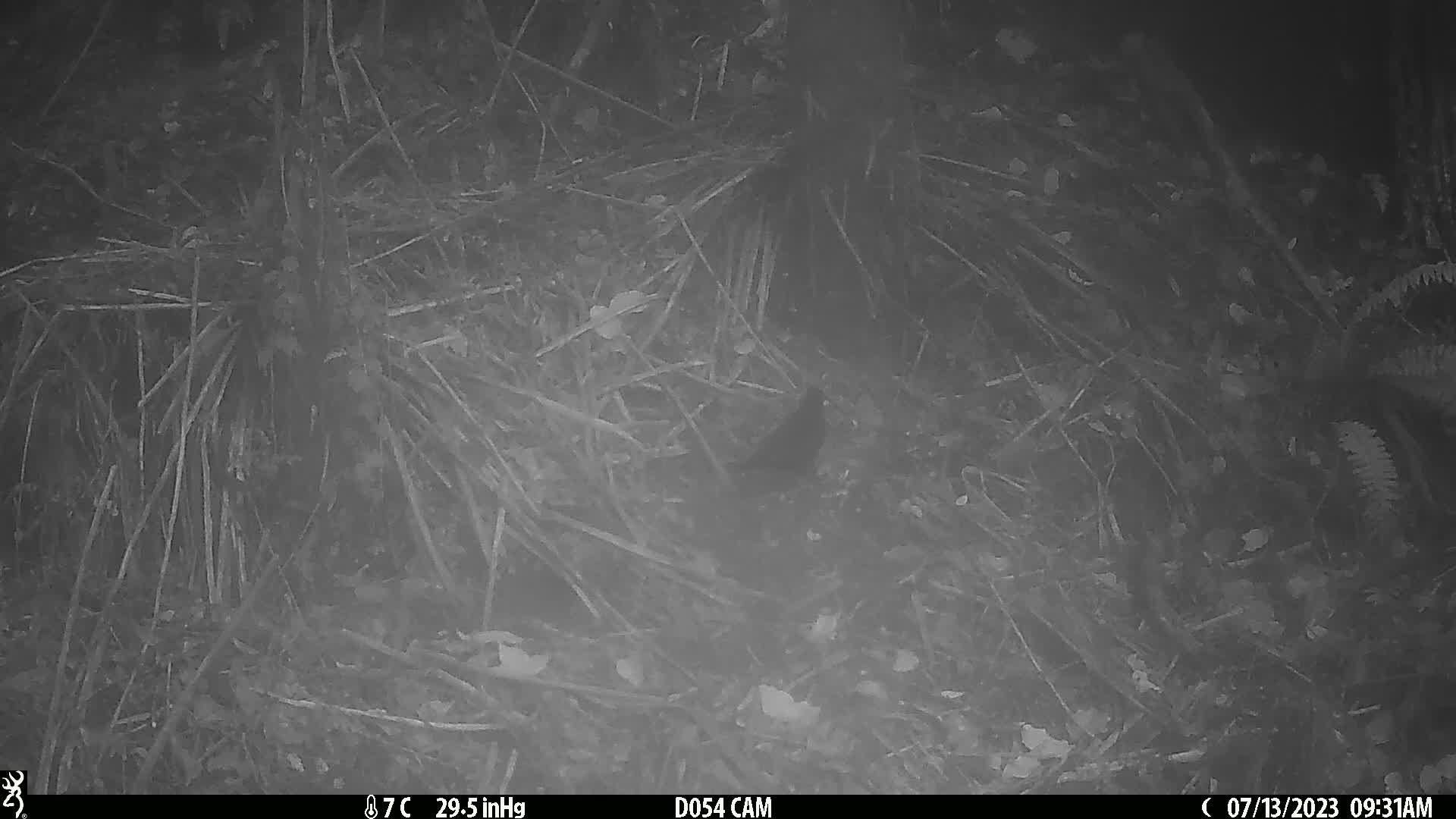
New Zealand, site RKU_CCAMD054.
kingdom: Animalia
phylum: Chordata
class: Aves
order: Passeriformes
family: Turdidae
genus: Turdus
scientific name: Turdus merula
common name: eurasian blackbird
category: blackbird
Blackbird (eurasian blackbird) (Turdus merula).